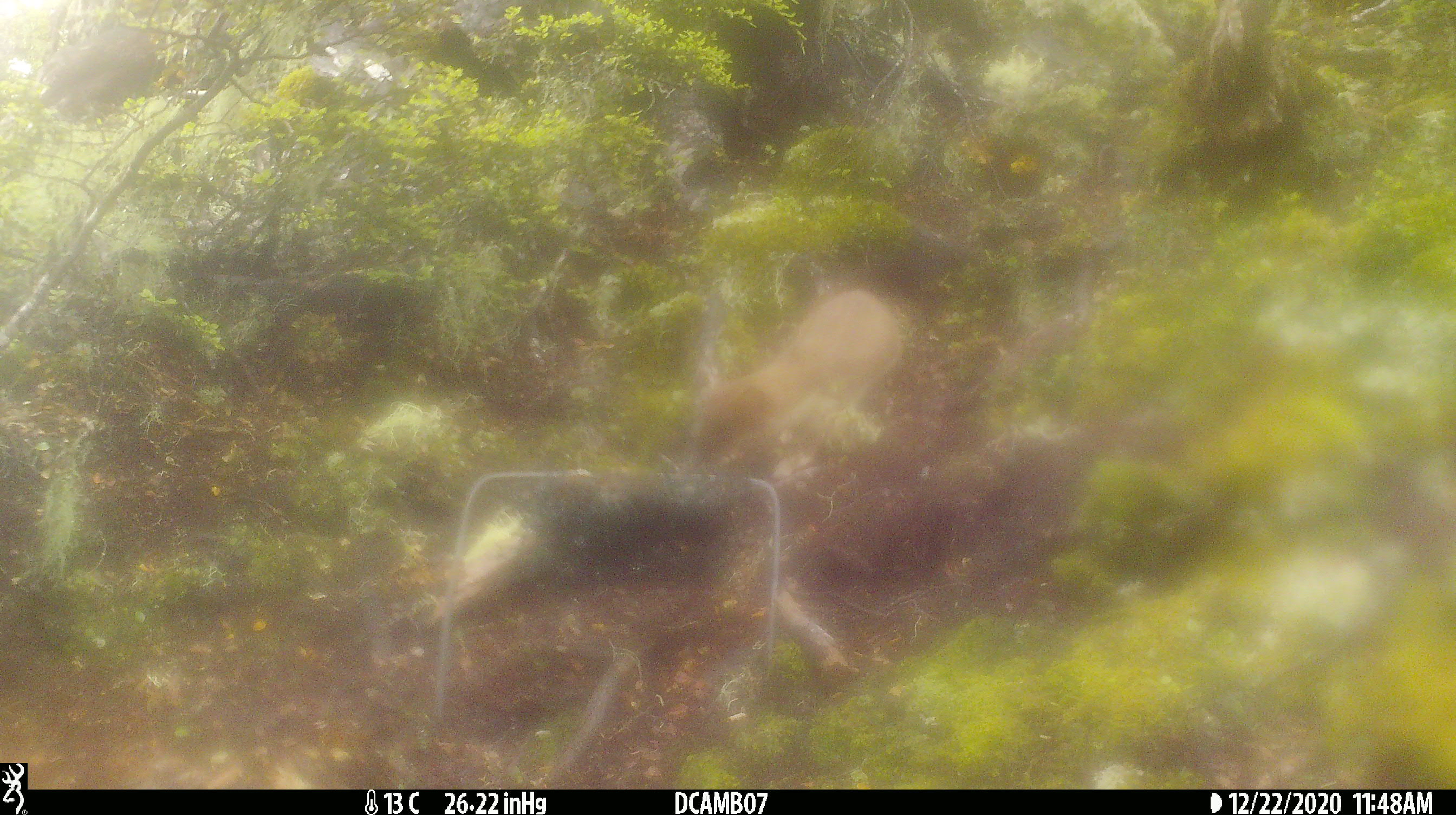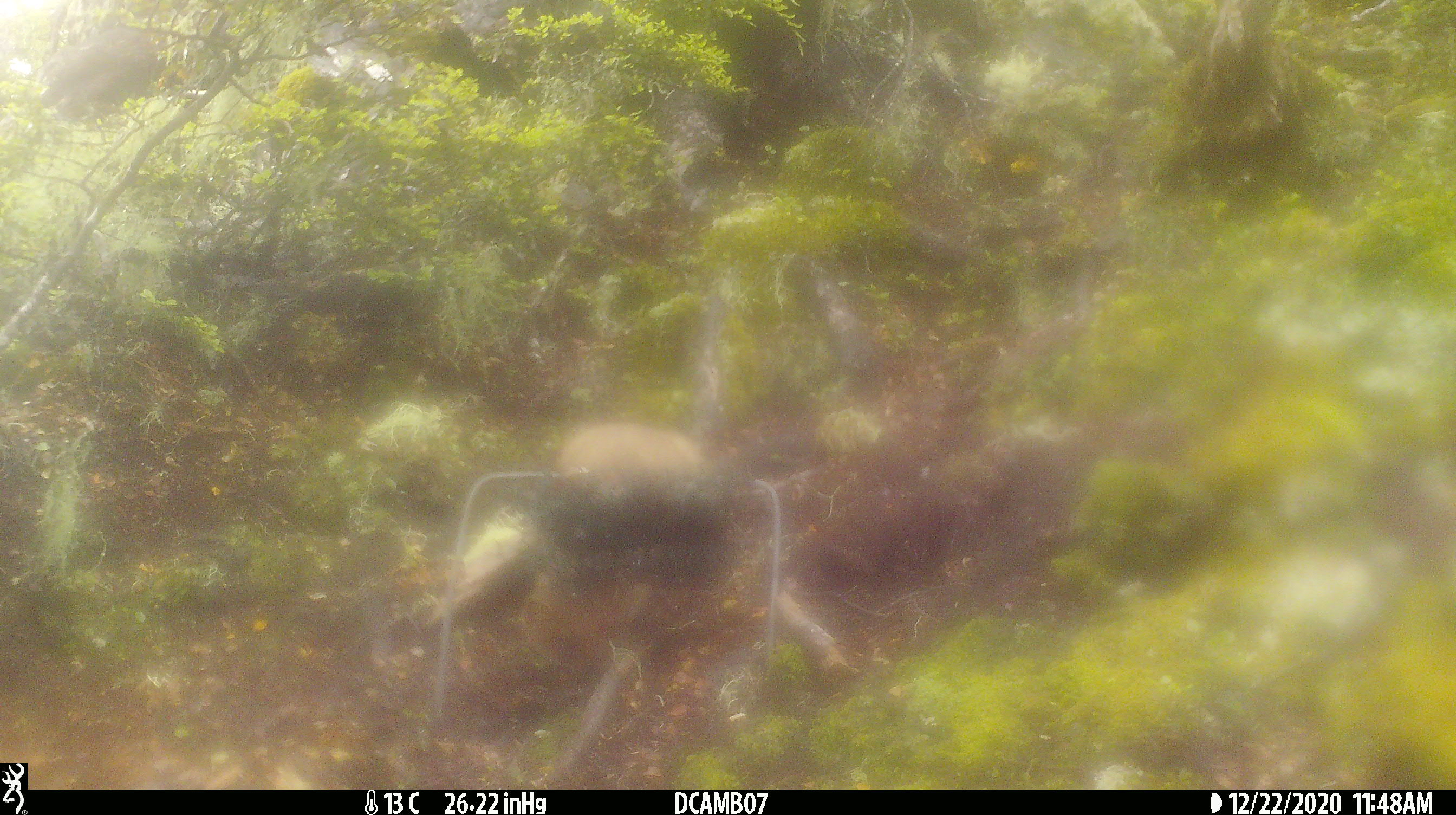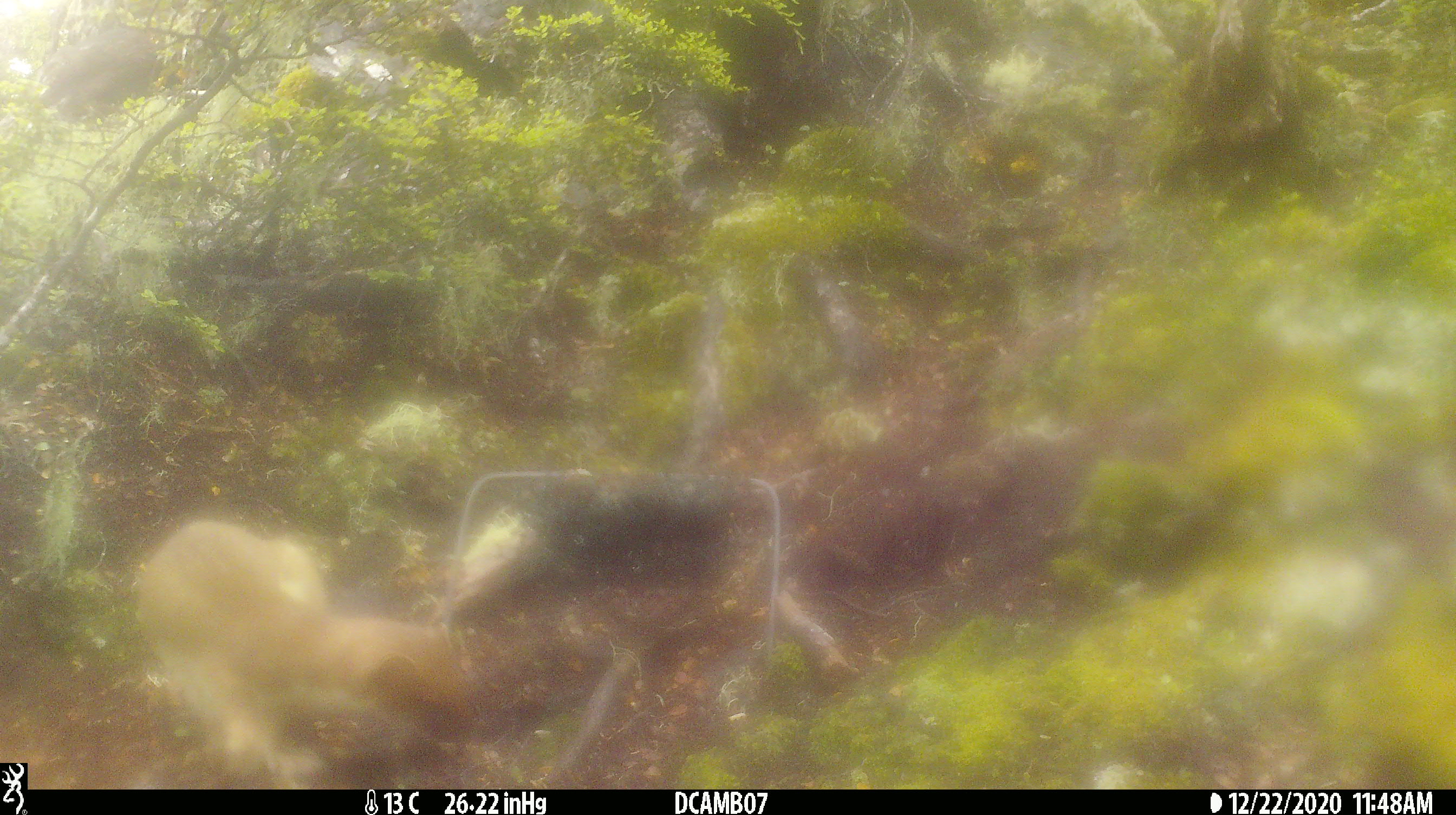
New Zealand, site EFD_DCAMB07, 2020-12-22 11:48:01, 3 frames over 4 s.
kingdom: Animalia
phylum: Chordata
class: Mammalia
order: Carnivora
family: Mustelidae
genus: Mustela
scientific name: Mustela erminea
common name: stoat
Stoat (Mustela erminea).